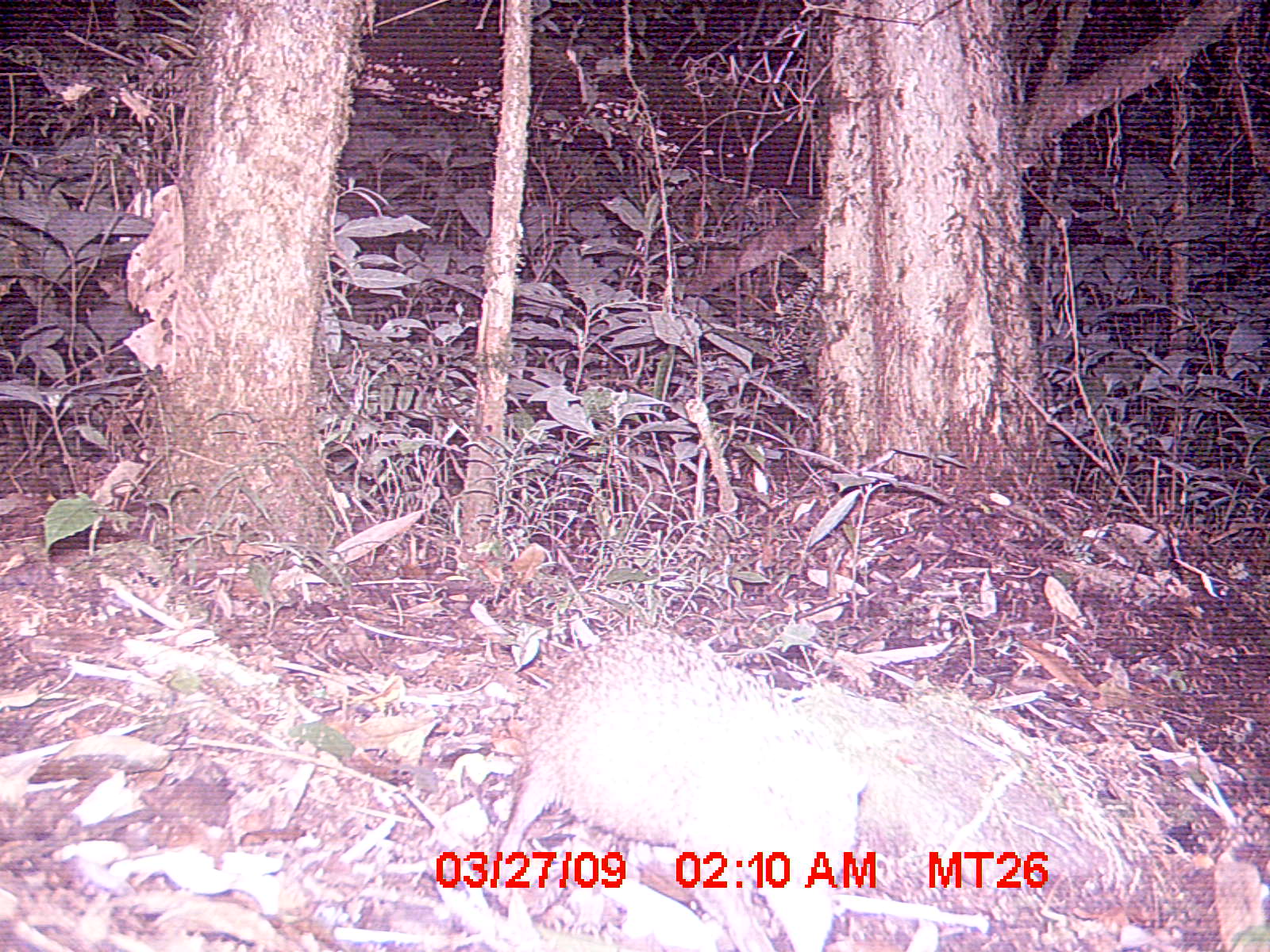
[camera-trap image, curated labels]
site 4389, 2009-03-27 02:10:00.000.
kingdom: Animalia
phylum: Chordata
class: Mammalia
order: Afrosoricida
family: Tenrecidae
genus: Tenrec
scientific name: Tenrec ecaudatus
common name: tailless tenrec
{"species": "Tenrec ecaudatus (tailless tenrec)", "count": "1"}